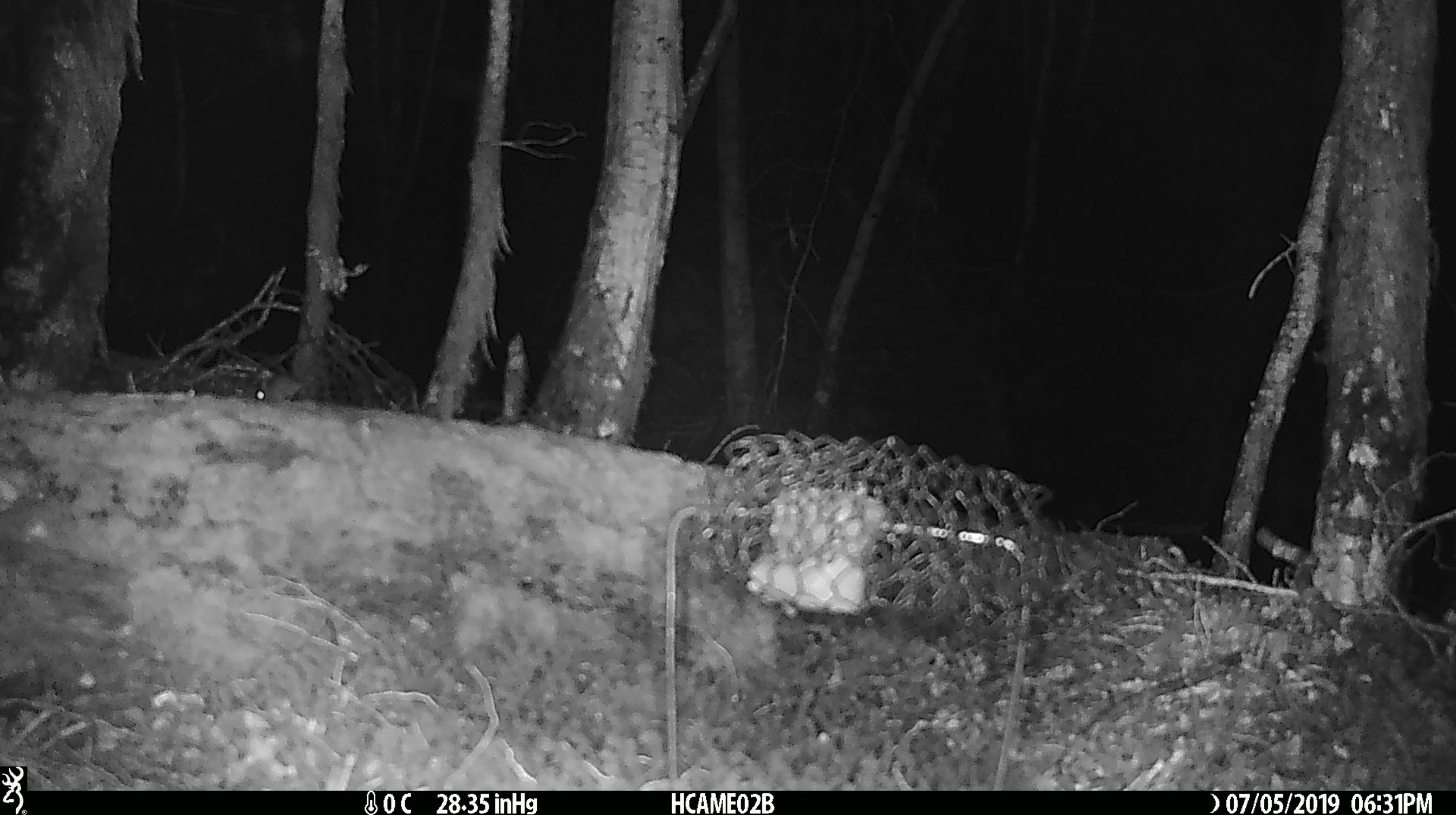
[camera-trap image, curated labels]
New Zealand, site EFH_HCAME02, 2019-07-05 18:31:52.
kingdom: Animalia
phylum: Chordata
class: Mammalia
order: Rodentia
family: Muridae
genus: Mus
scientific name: Mus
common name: mouse